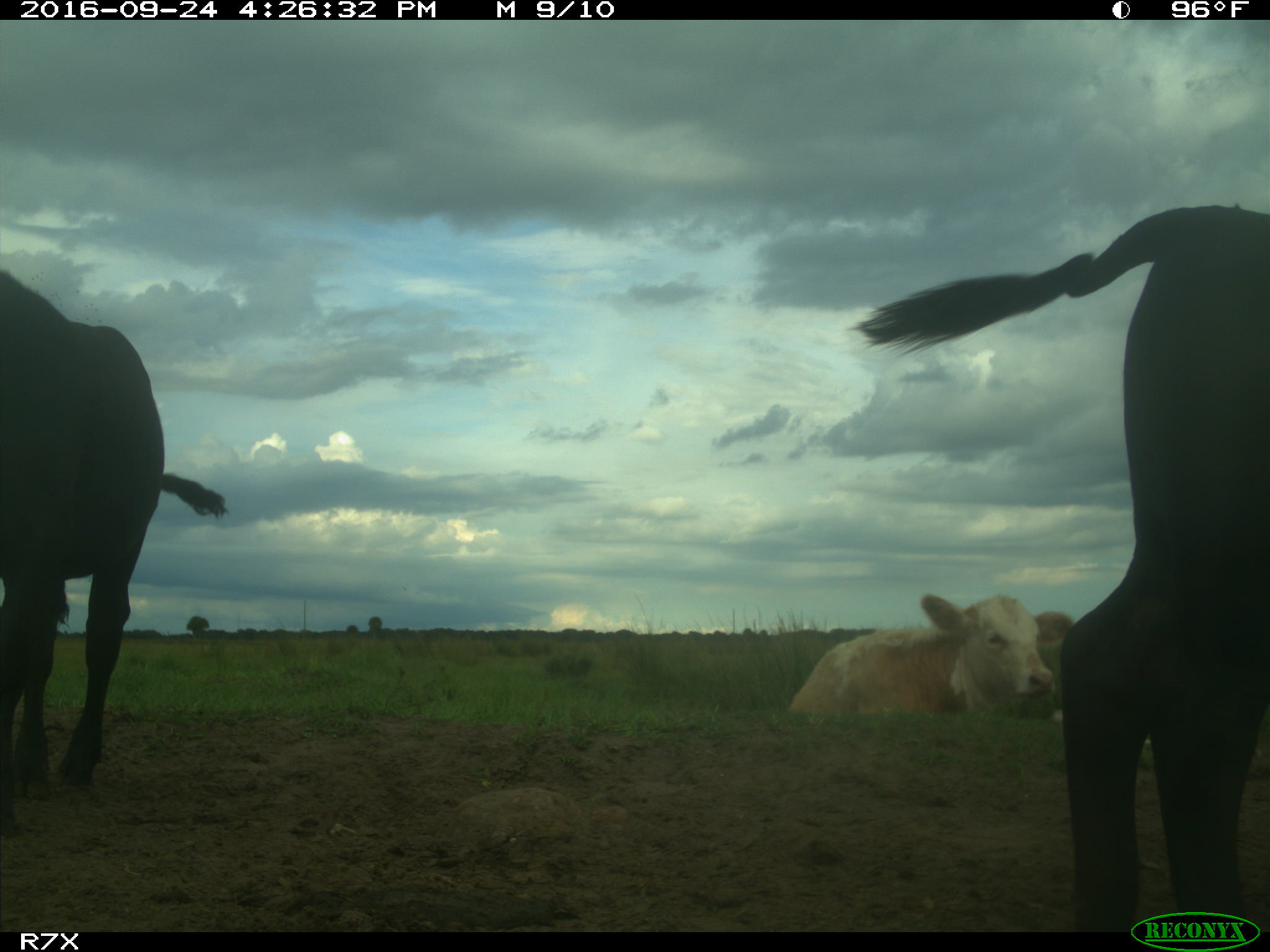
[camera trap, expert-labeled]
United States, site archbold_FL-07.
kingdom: Animalia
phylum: Chordata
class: Mammalia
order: Artiodactyla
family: Bovidae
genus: Bos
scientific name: Bos taurus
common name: domestic cow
Bos taurus (domestic cow).